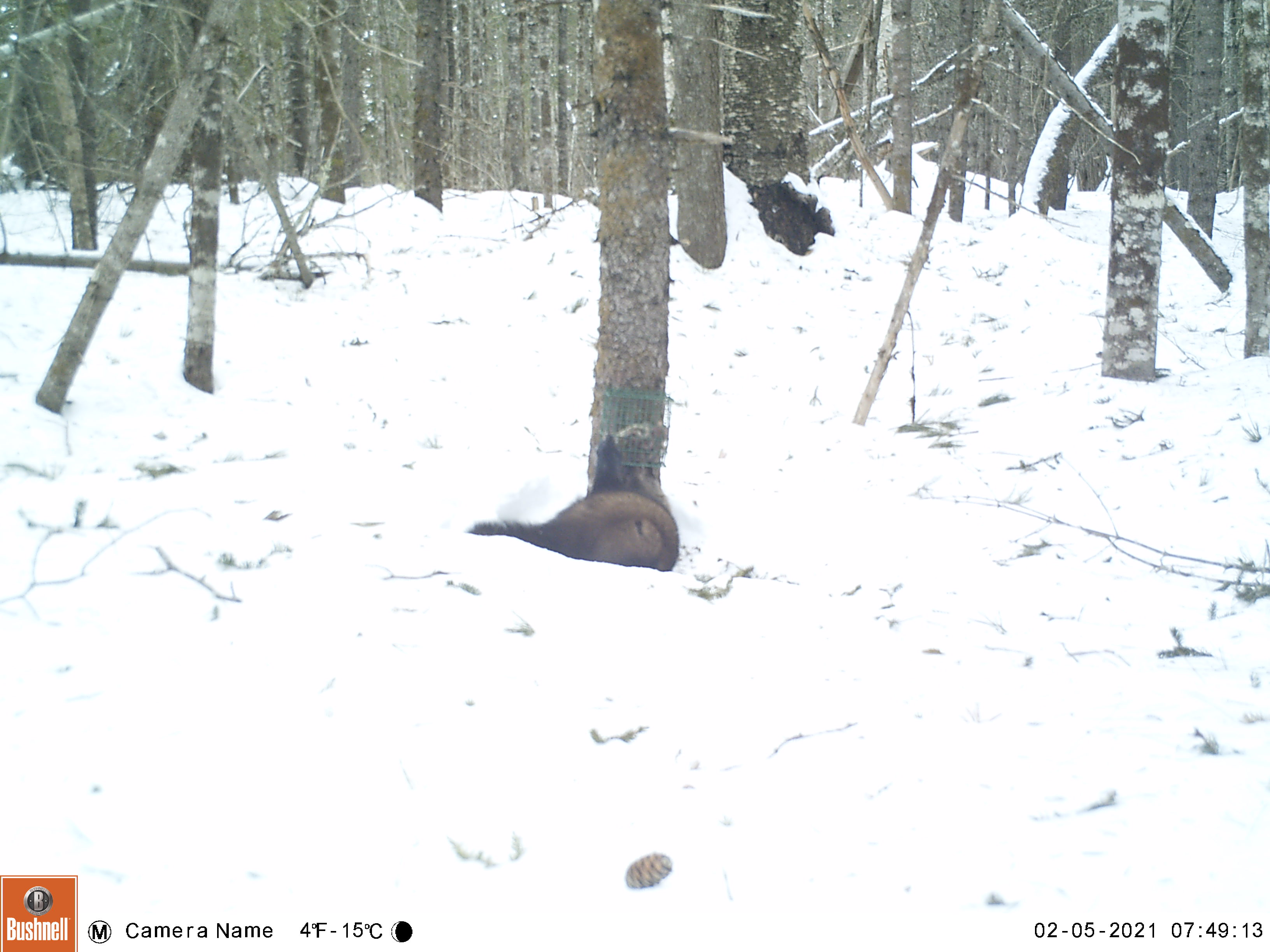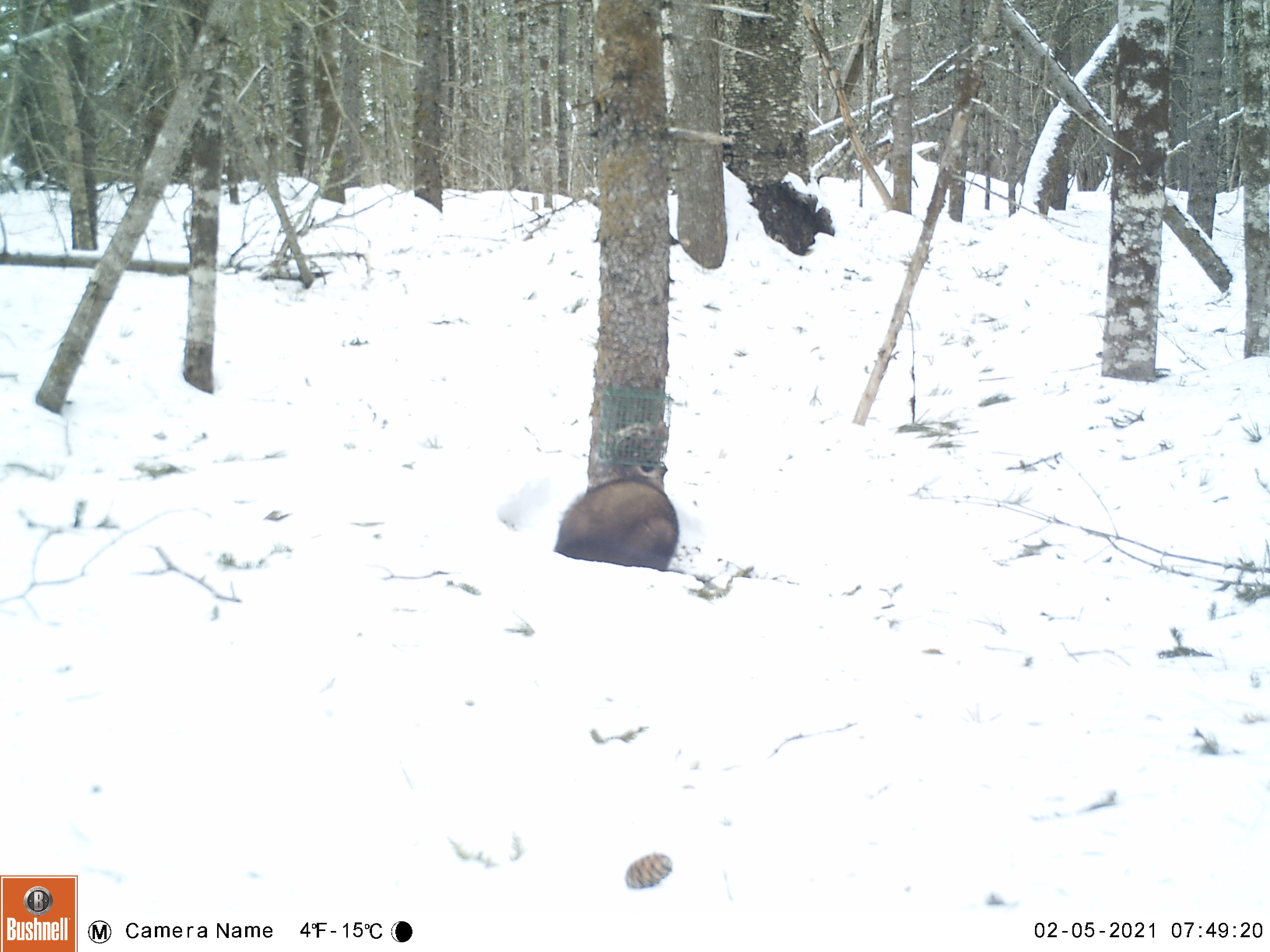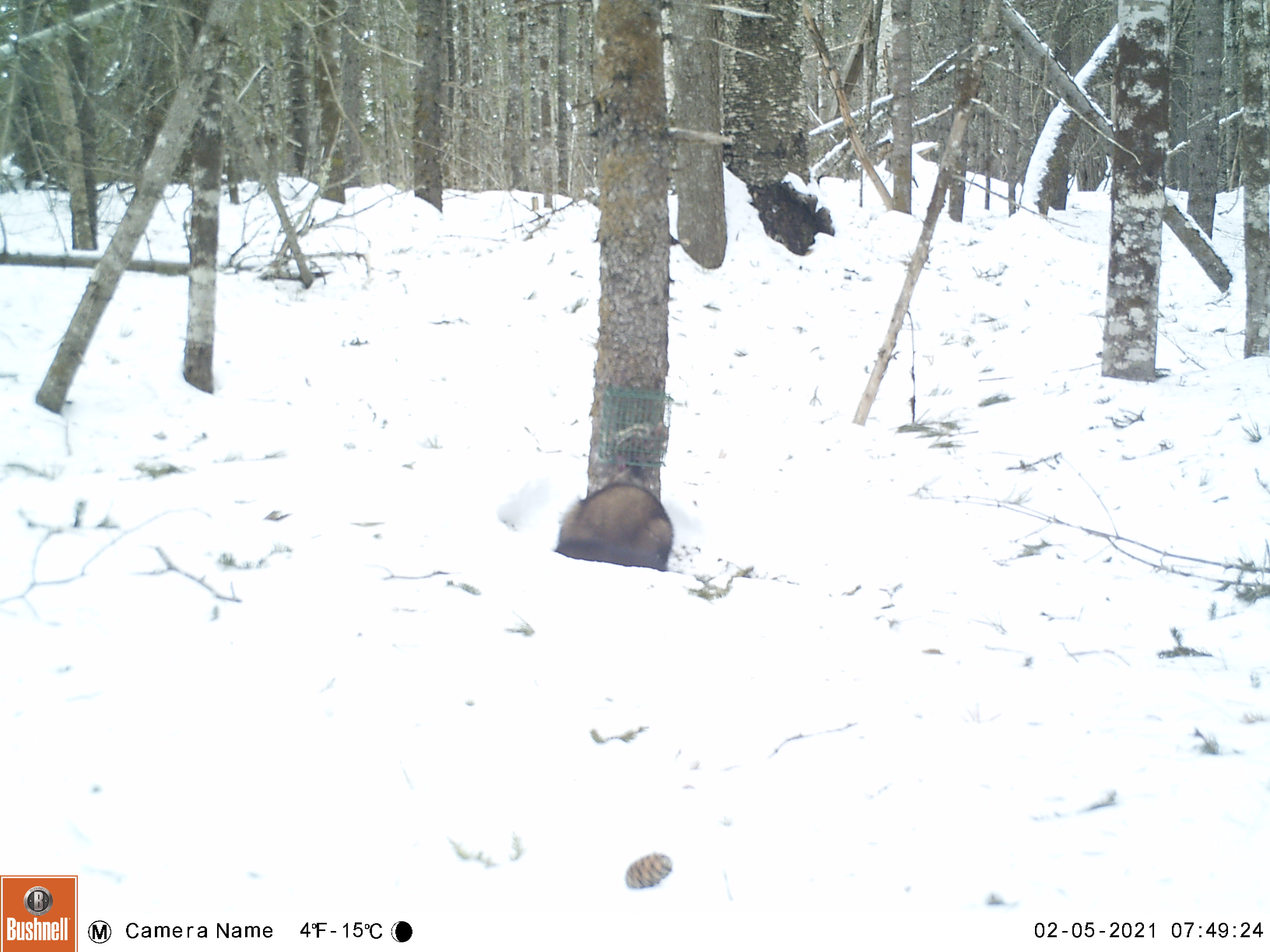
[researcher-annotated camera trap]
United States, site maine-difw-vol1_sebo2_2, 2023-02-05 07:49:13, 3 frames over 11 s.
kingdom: Animalia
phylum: Chordata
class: Mammalia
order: Carnivora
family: Mustelidae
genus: Pekania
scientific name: Pekania pennanti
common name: fisher